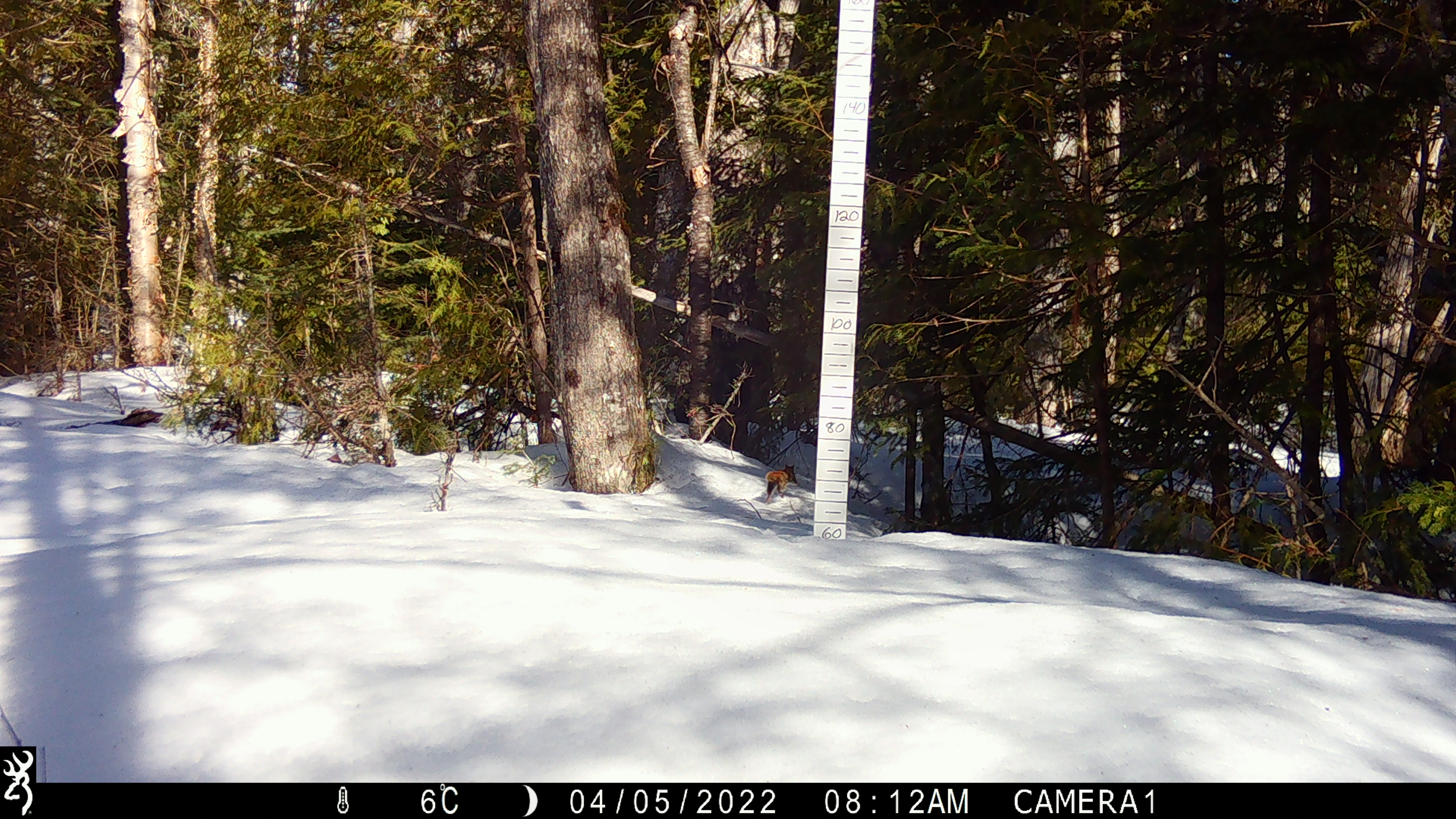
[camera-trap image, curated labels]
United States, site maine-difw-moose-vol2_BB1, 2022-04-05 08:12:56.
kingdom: Animalia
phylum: Chordata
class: Mammalia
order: Rodentia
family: Sciuridae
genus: Tamiasciurus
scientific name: Tamiasciurus hudsonicus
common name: red squirrel